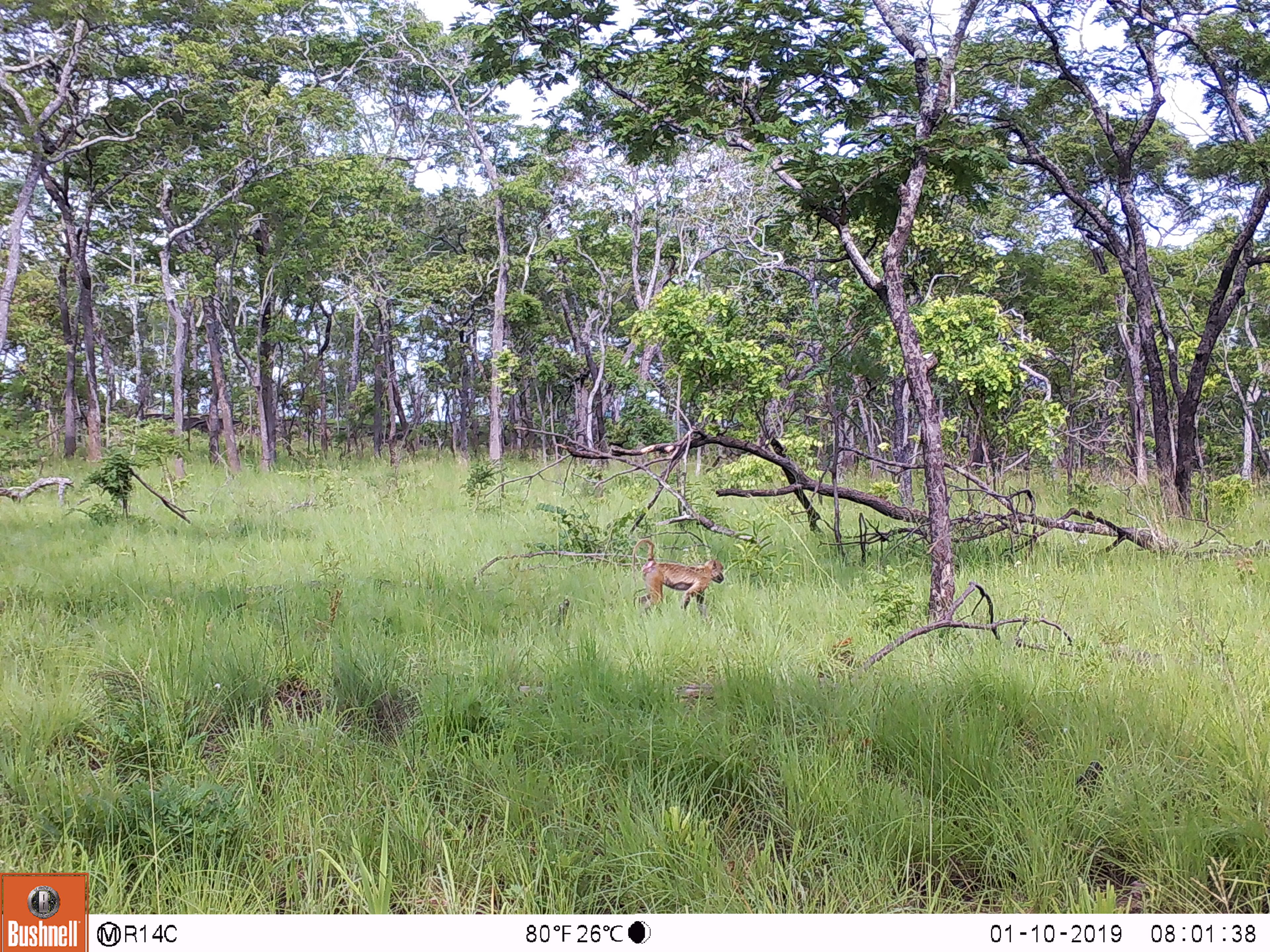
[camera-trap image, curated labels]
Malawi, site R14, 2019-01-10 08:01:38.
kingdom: Animalia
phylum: Chordata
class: Mammalia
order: Primates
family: Cercopithecidae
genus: Papio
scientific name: Papio cynocephalus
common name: yellow baboon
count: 1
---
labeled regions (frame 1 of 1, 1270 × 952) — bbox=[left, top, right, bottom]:
yellow baboon: bbox=[628, 534, 728, 618]